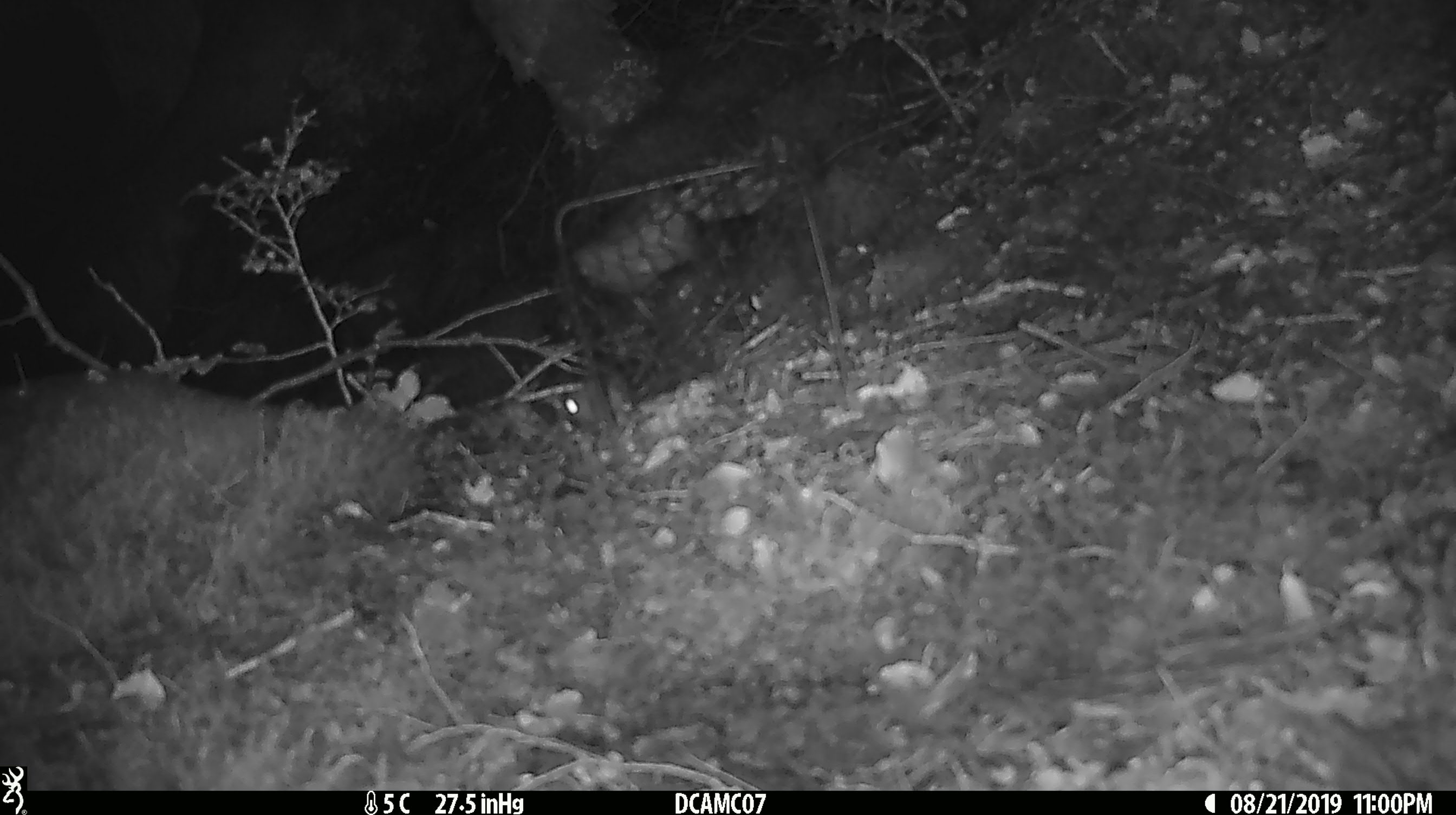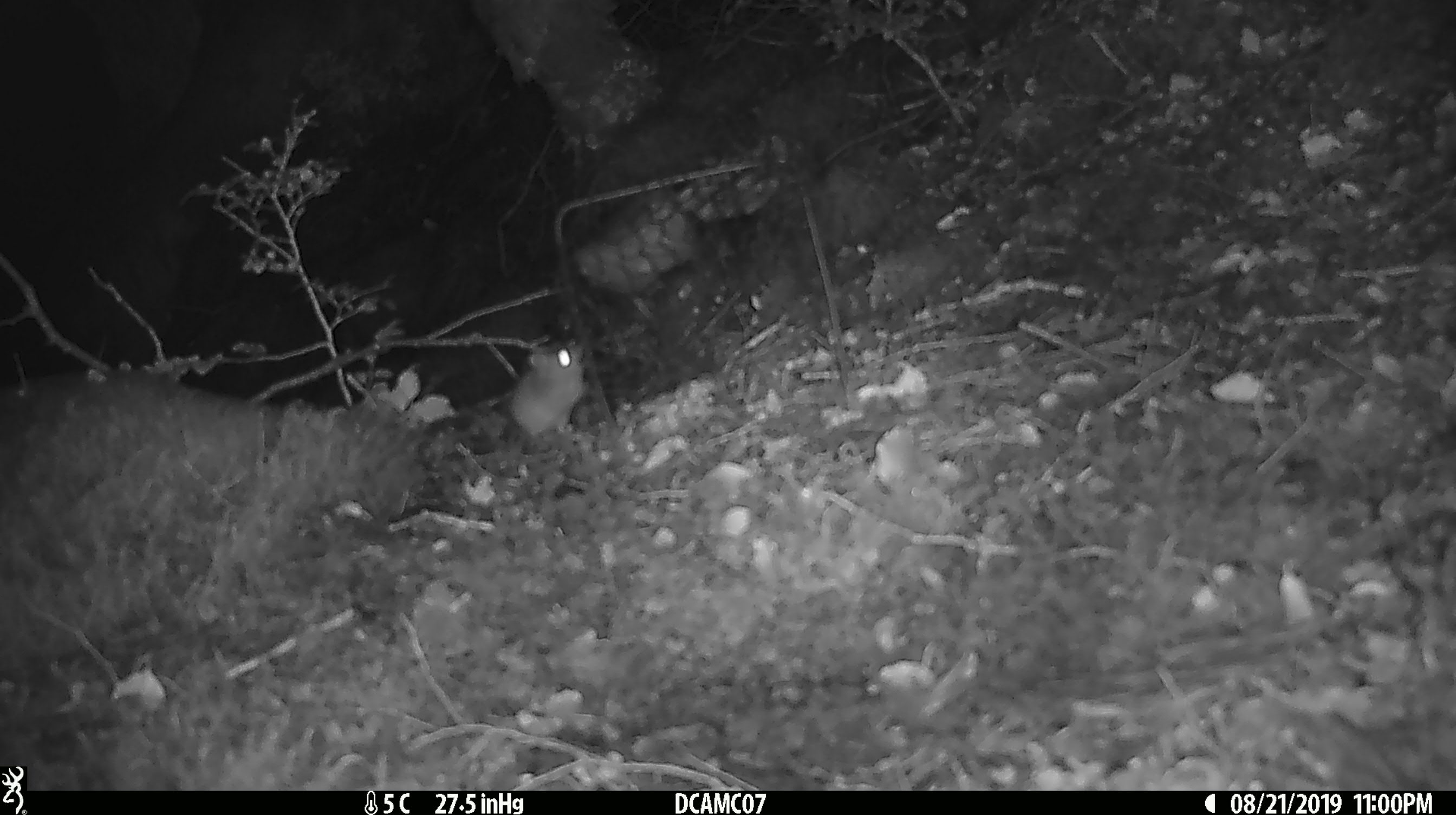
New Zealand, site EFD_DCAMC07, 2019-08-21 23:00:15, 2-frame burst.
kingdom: Animalia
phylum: Chordata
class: Mammalia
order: Rodentia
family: Muridae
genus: Mus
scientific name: Mus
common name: mouse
Mouse (Mus).